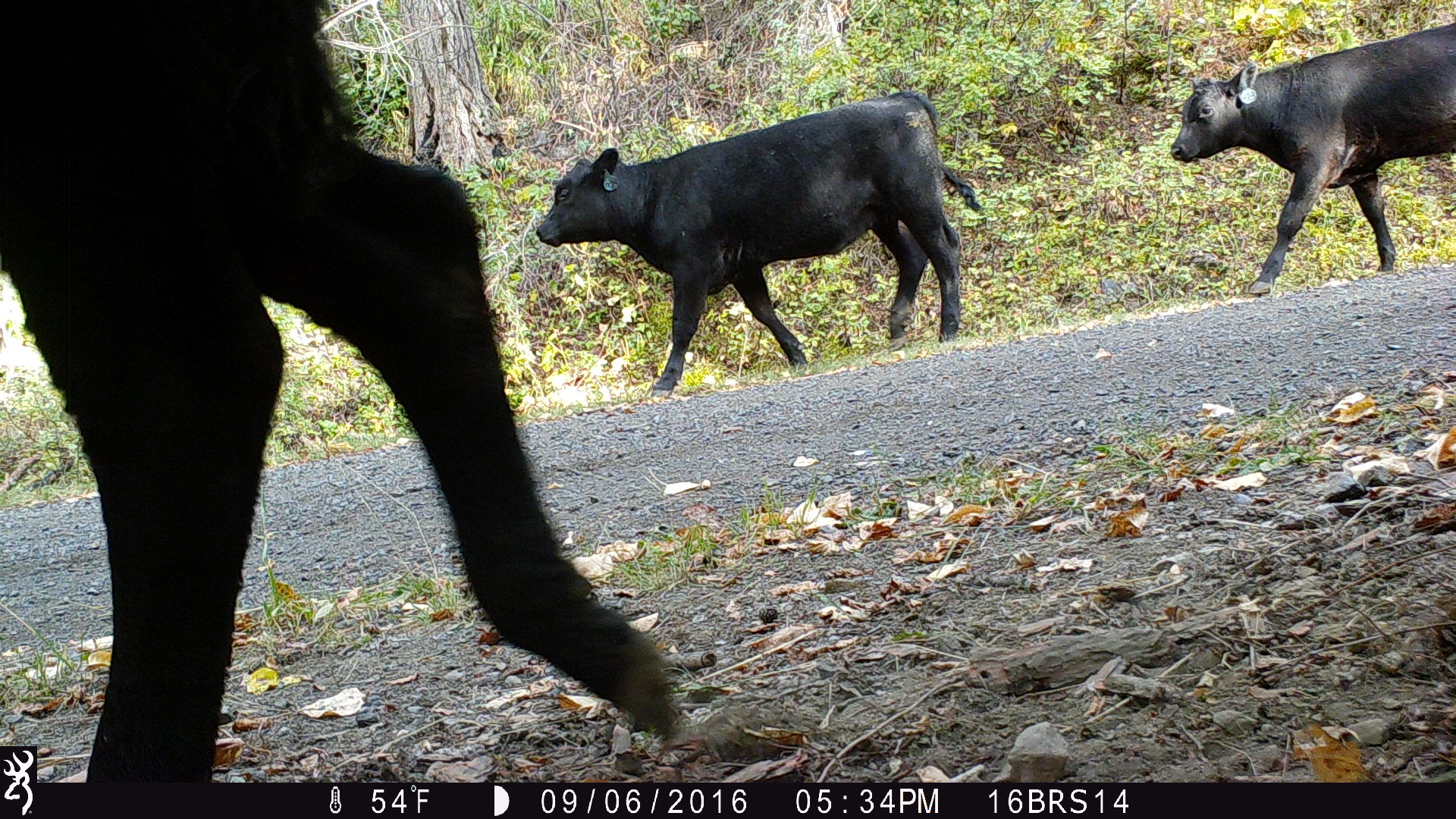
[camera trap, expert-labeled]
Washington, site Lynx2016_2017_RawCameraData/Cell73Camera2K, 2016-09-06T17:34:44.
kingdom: Animalia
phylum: Chordata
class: Mammalia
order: Artiodactyla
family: Bovidae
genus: Bos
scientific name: Bos taurus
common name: domestic cattle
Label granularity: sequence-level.